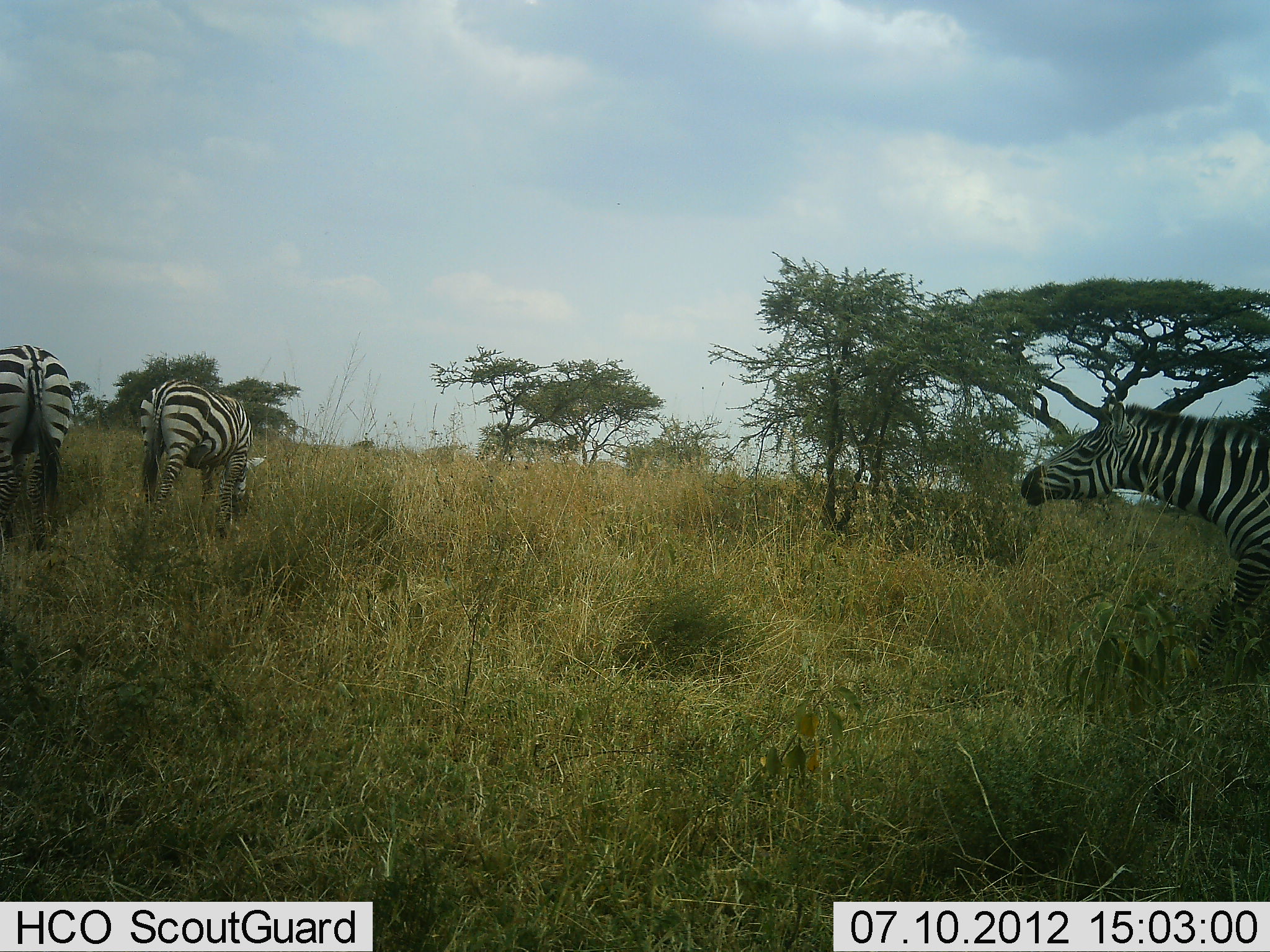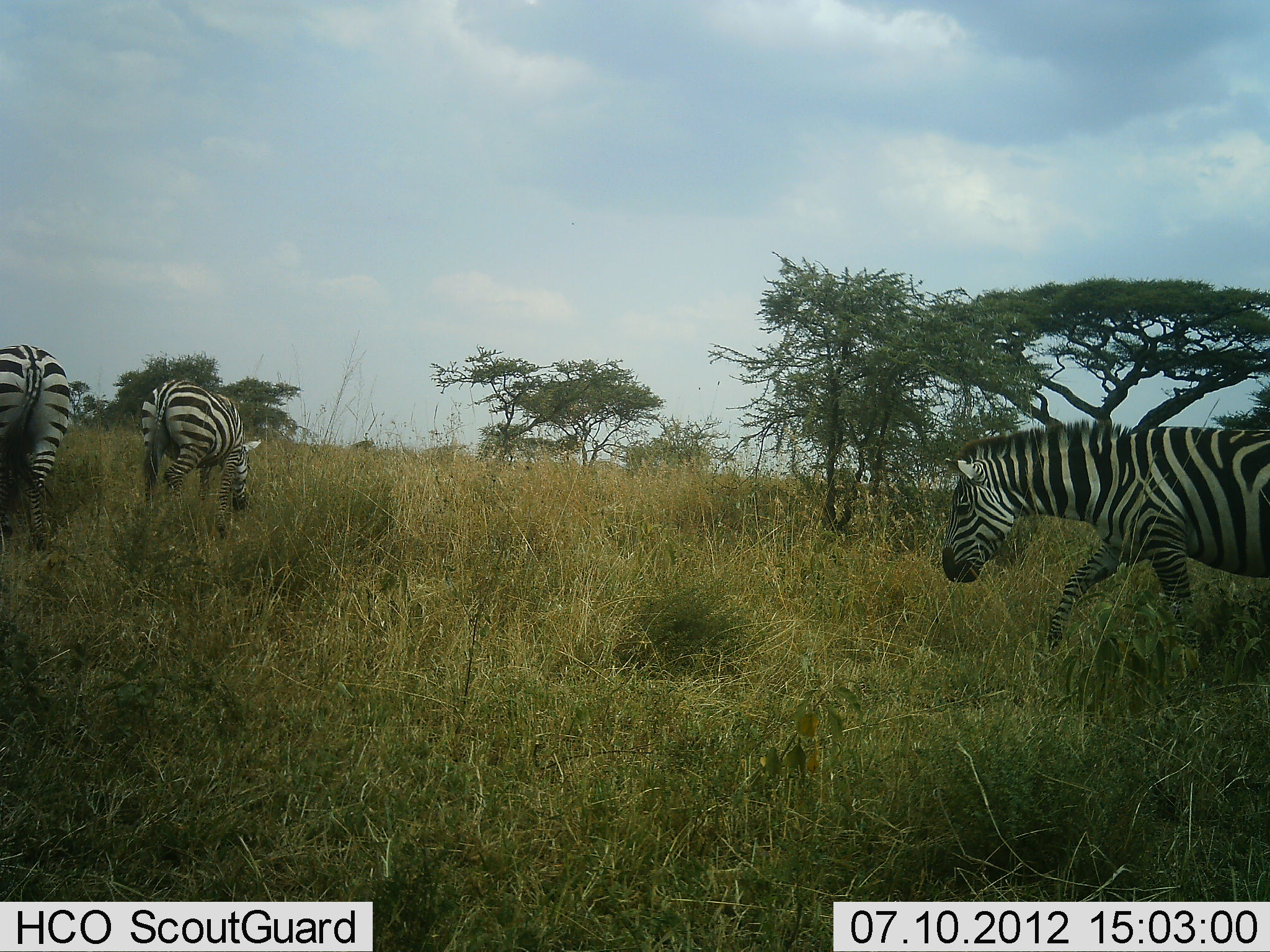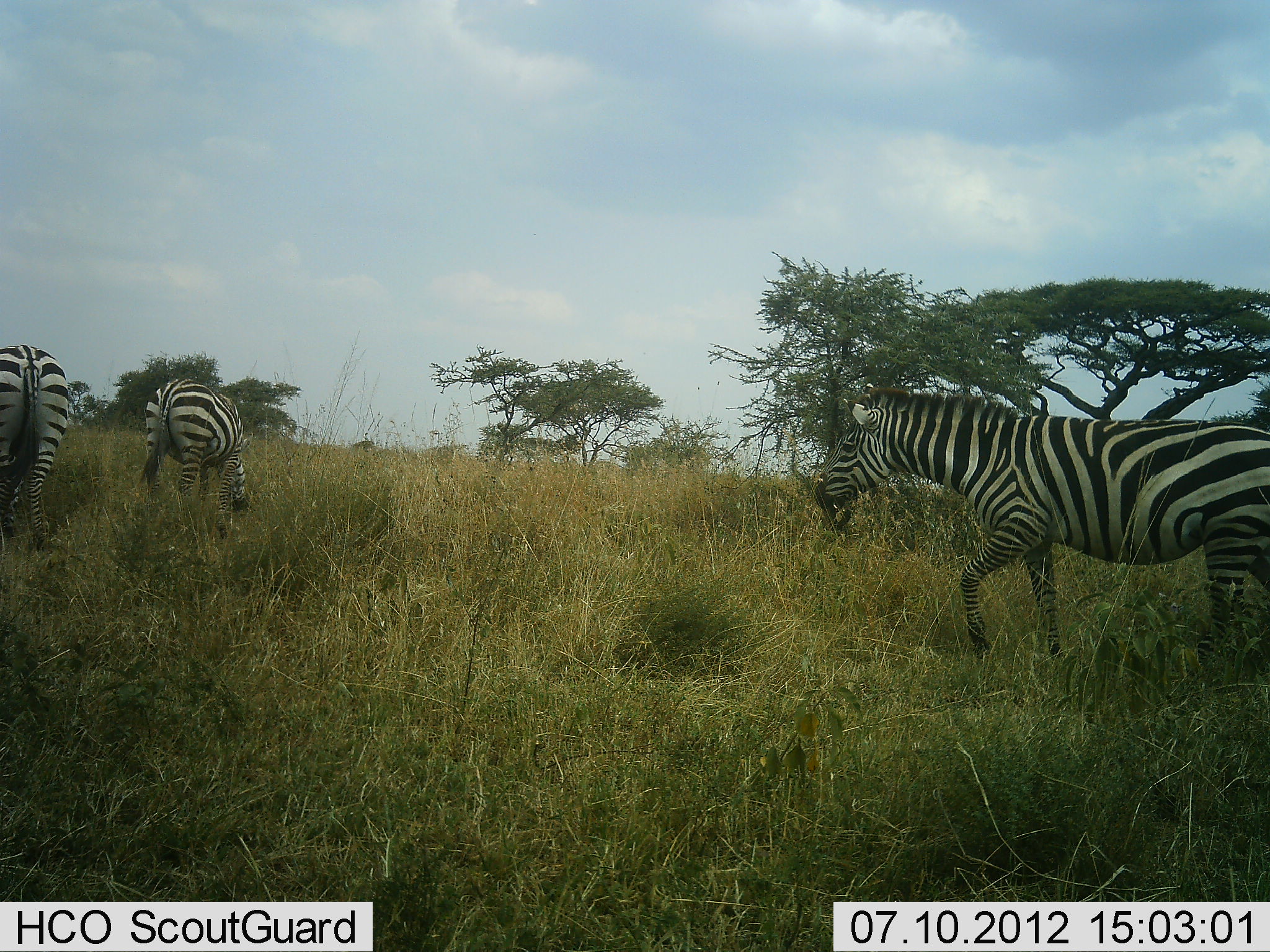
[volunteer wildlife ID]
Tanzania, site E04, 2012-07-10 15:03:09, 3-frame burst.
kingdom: Animalia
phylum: Chordata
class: Mammalia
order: Perissodactyla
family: Equidae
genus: Equus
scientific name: Equus quagga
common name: plains zebra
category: zebra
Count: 3.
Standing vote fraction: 10%.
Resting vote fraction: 0%.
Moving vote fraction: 90%.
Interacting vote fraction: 0%.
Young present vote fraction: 0%.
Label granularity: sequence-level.